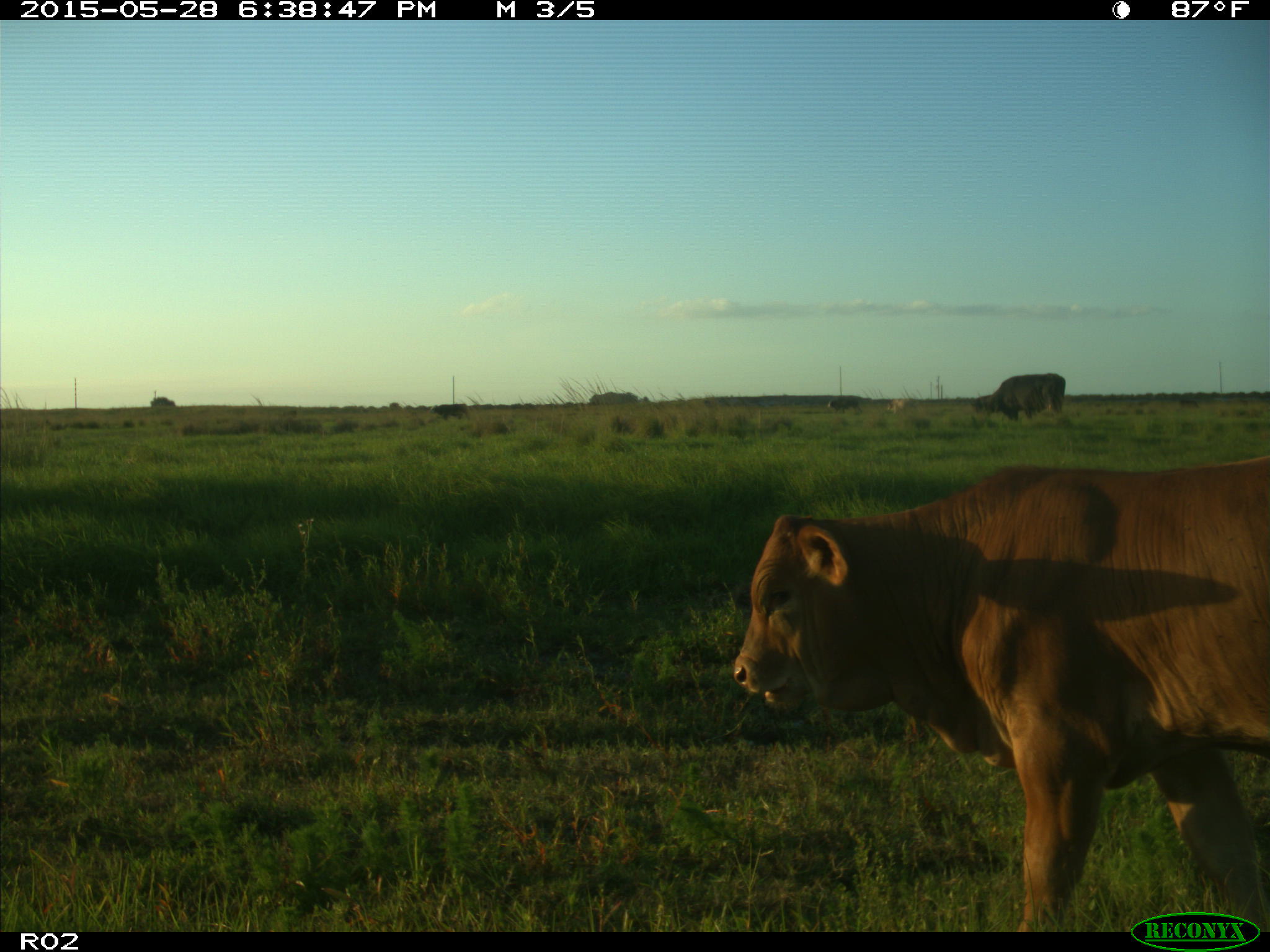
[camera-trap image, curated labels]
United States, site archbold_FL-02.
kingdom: Animalia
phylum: Chordata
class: Mammalia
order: Artiodactyla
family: Bovidae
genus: Bos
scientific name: Bos taurus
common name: domestic cow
Bos taurus (domestic cow).